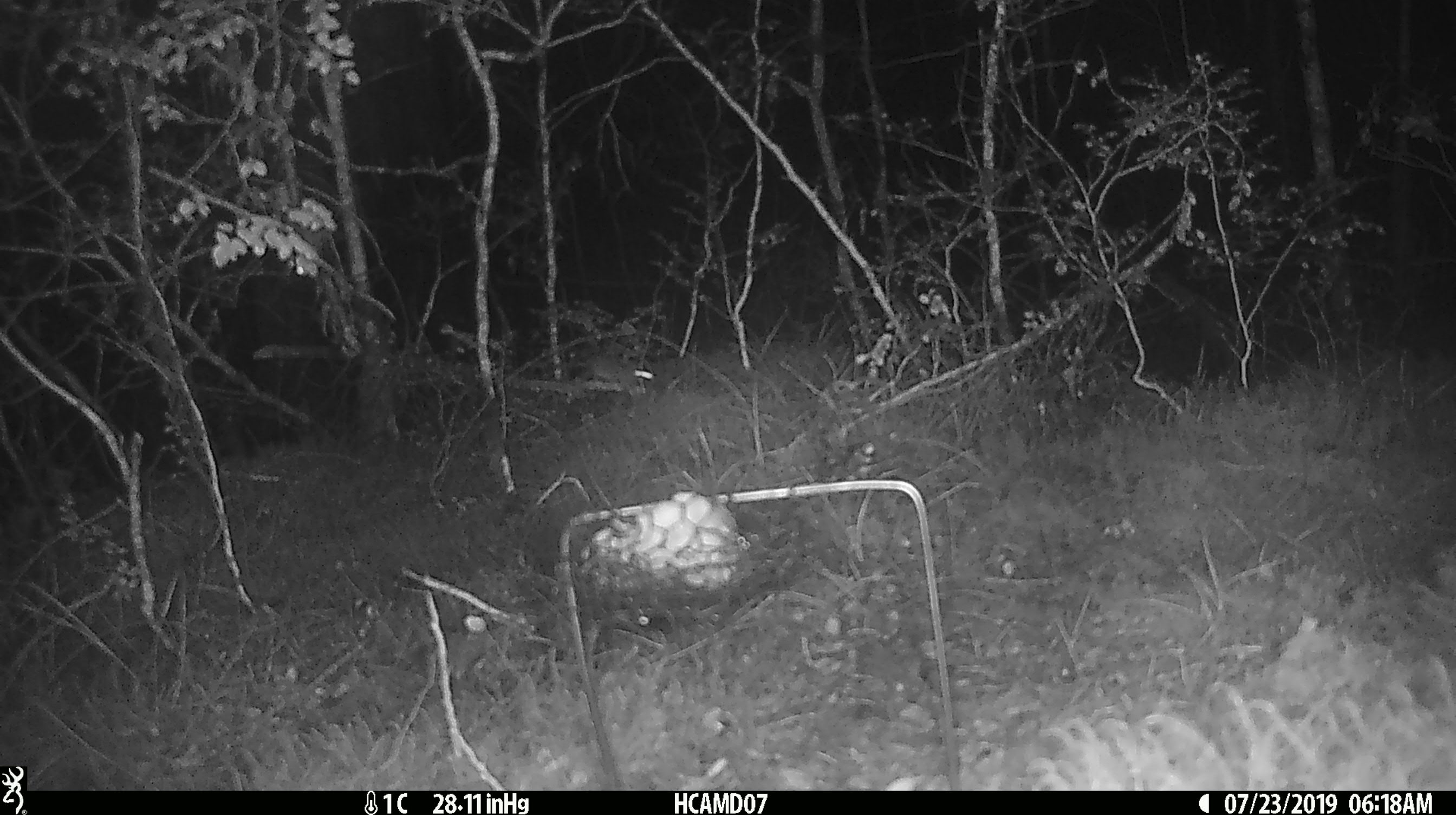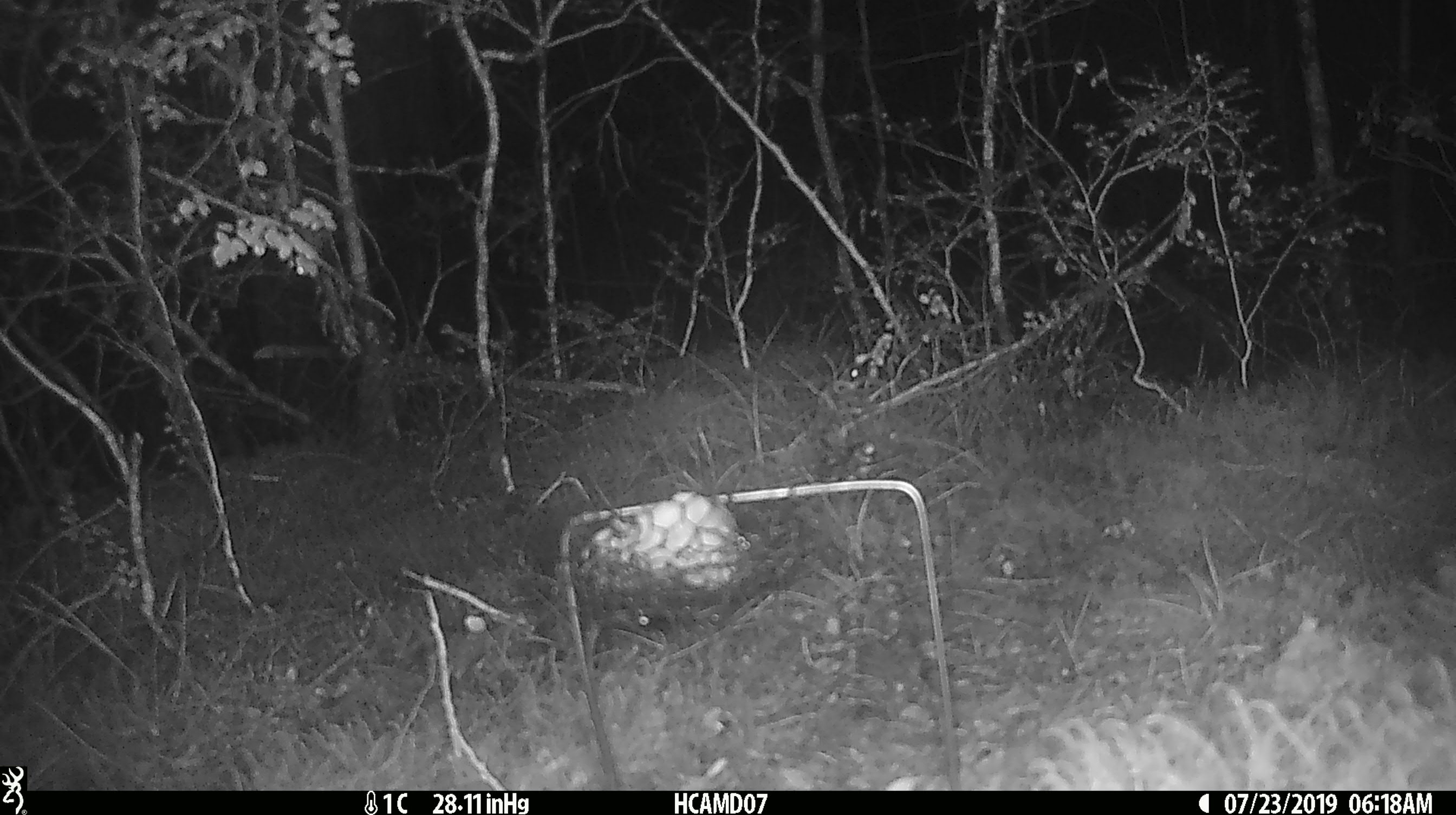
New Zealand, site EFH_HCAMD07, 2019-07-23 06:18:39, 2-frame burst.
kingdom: Animalia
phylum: Chordata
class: Mammalia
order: Rodentia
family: Muridae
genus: Mus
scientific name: Mus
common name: mouse